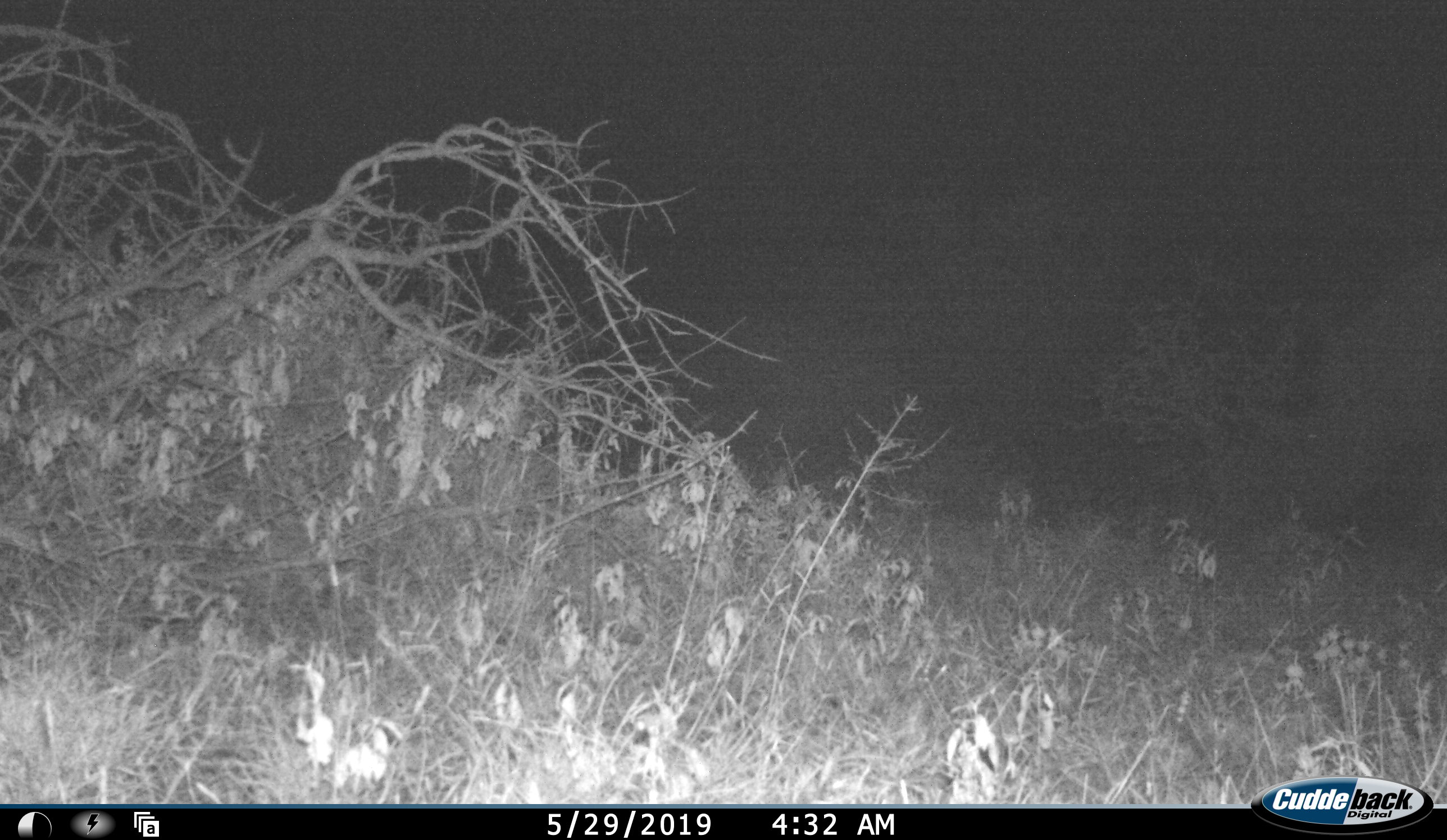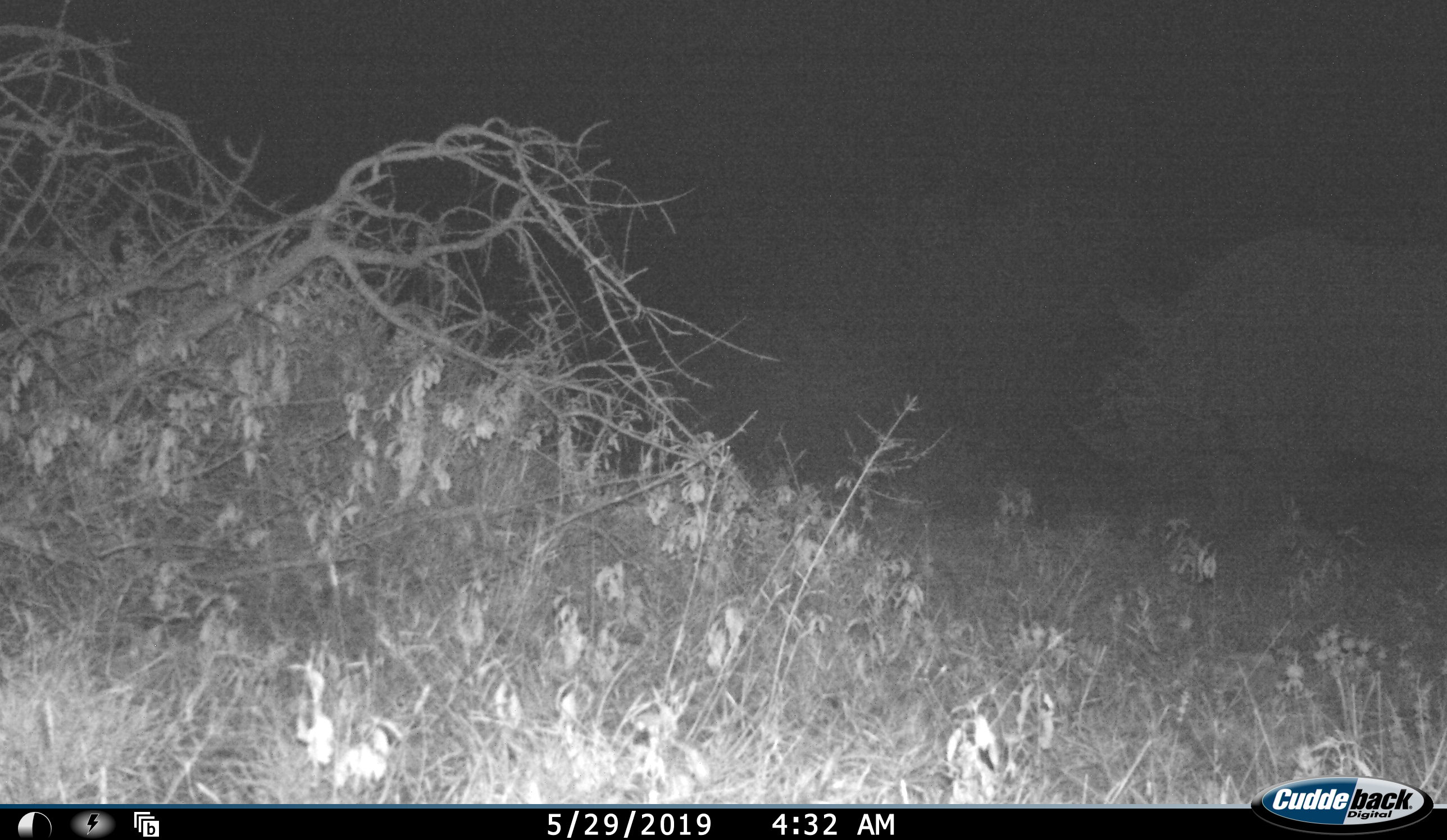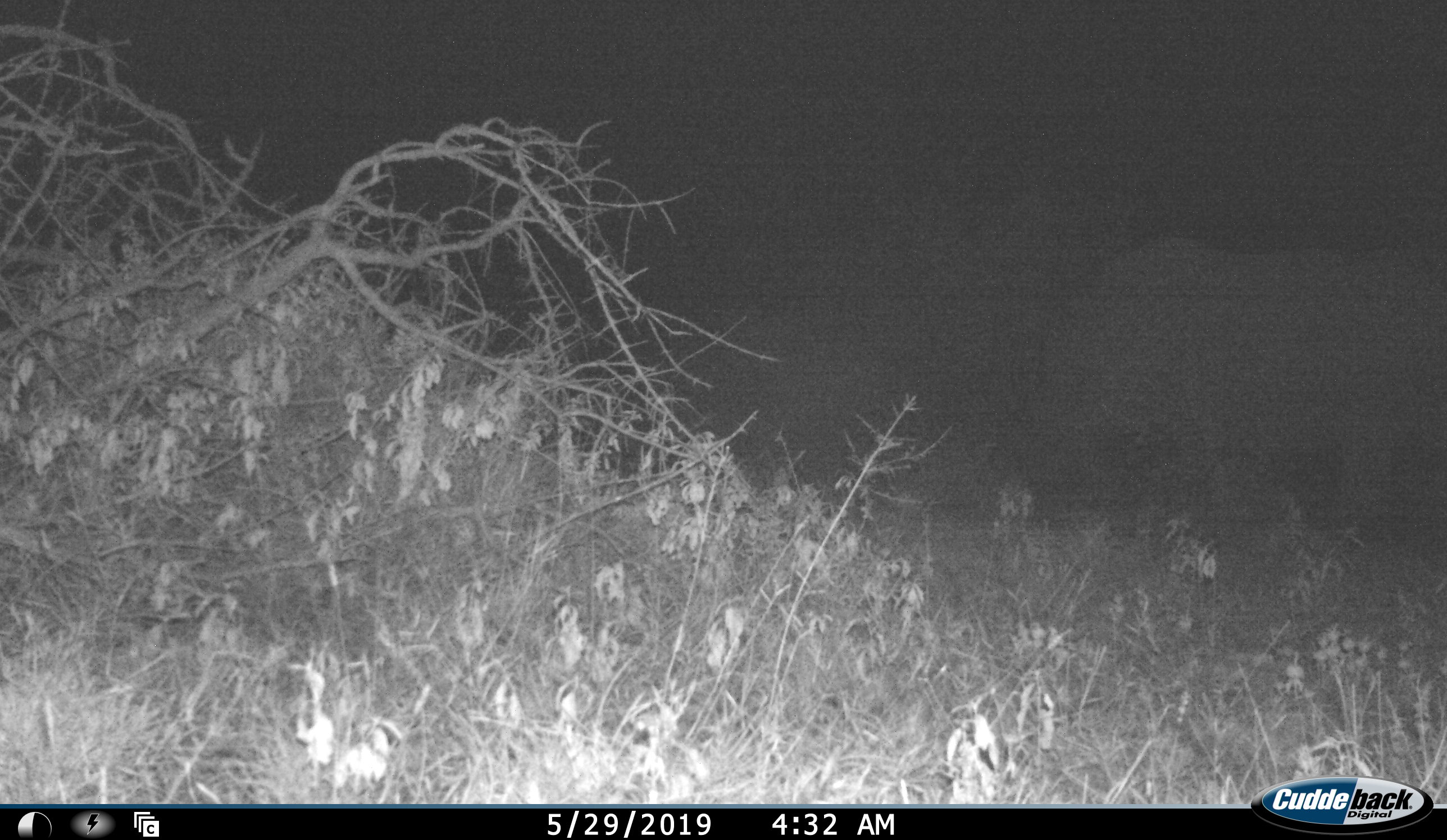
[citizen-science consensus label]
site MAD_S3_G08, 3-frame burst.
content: unidentified animal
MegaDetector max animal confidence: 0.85